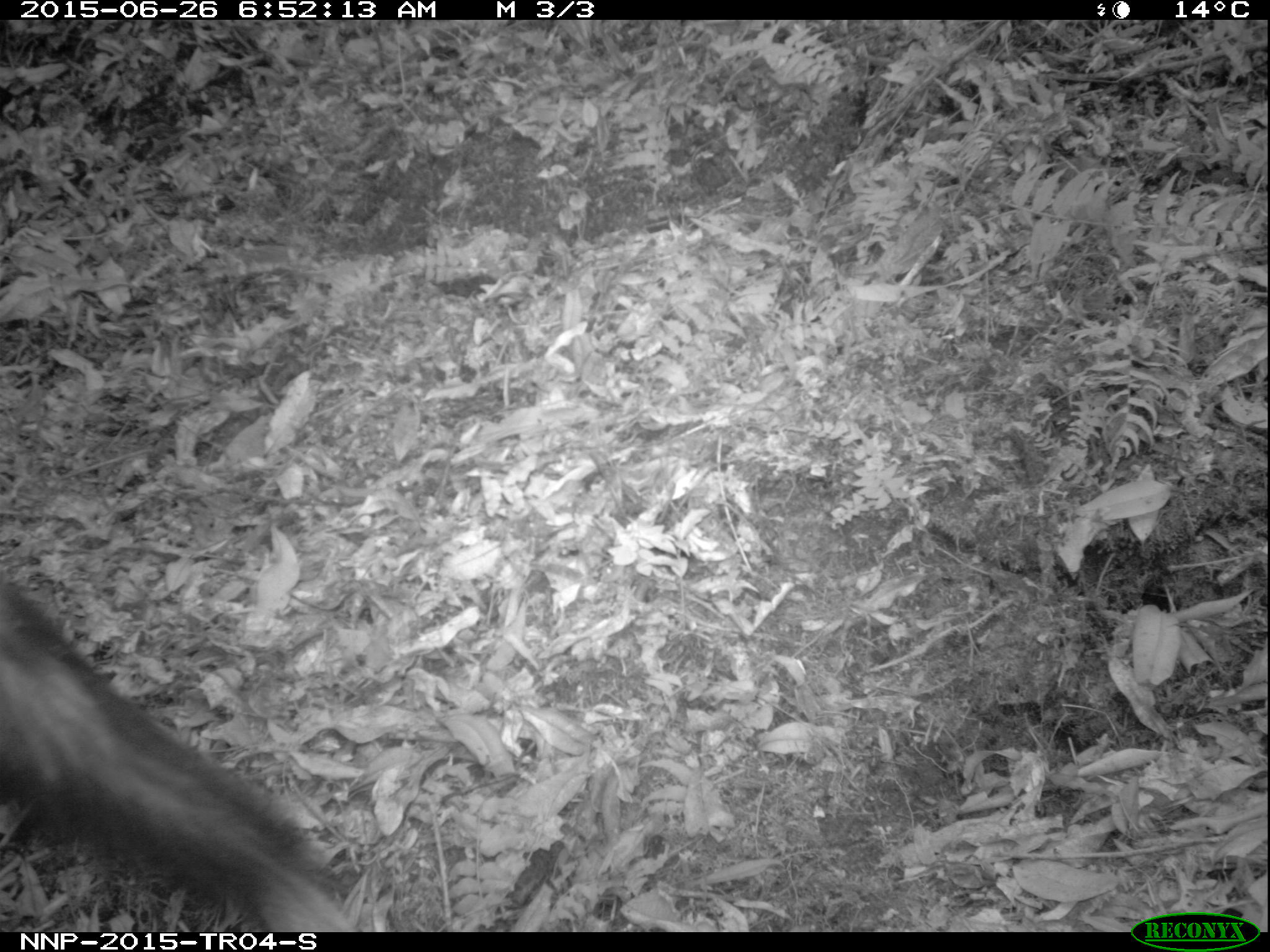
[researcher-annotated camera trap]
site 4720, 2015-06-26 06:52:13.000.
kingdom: Animalia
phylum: Chordata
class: Mammalia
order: Carnivora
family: Canidae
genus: Lupulella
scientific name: Lupulella adusta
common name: side-striped jackal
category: canis adustus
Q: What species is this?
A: Canis adustus (side-striped jackal) (Lupulella adusta).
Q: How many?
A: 1.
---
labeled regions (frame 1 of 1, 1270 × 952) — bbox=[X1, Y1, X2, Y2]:
canis adustus: bbox=[0, 570, 355, 932]